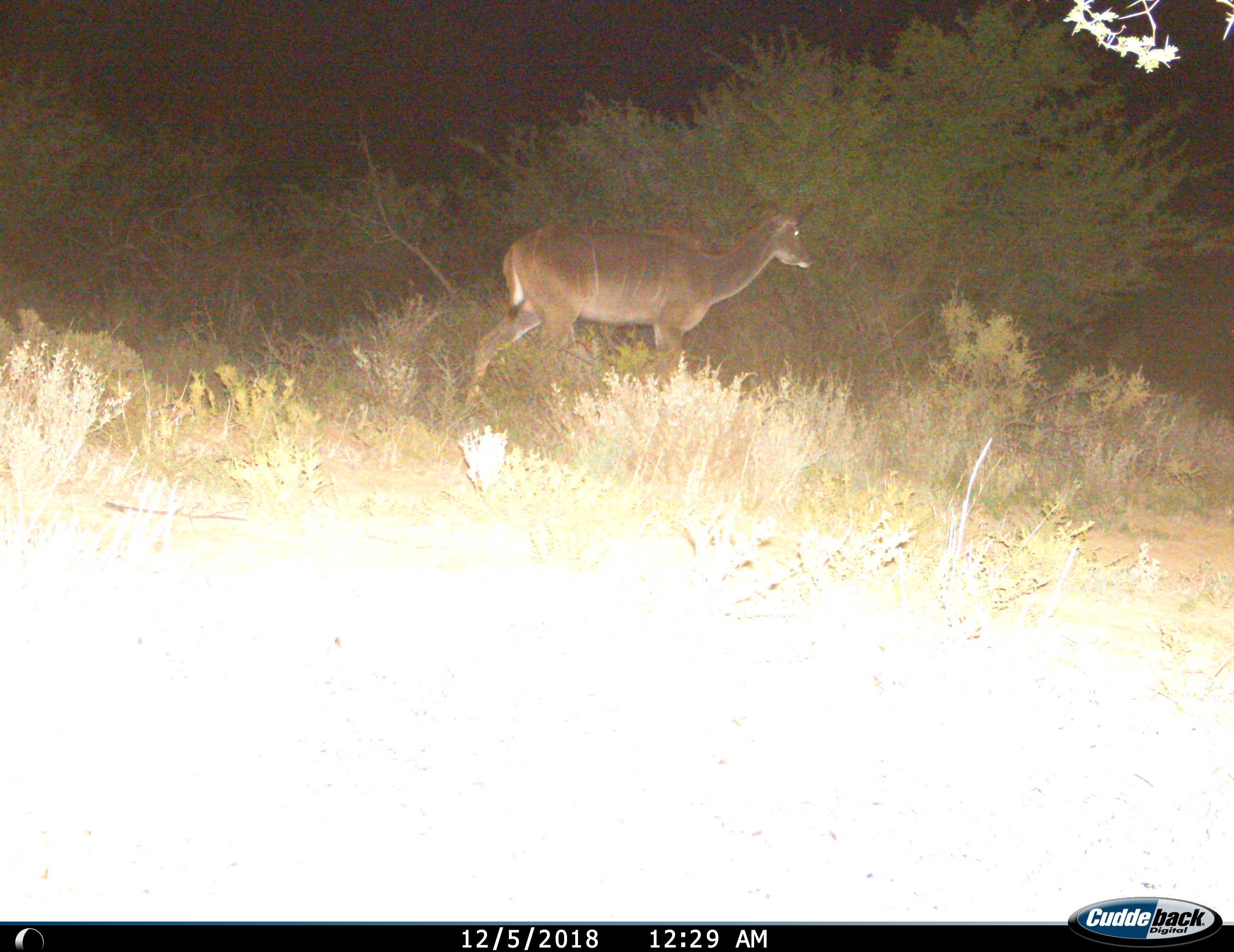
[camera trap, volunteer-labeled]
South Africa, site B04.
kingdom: Animalia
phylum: Chordata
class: Mammalia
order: Artiodactyla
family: Bovidae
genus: Tragelaphus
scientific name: Tragelaphus strepsiceros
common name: greater kudu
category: kudu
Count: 1.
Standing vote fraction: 60%.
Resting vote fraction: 0%.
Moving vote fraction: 40%.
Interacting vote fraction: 0%.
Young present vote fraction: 0%.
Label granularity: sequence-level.